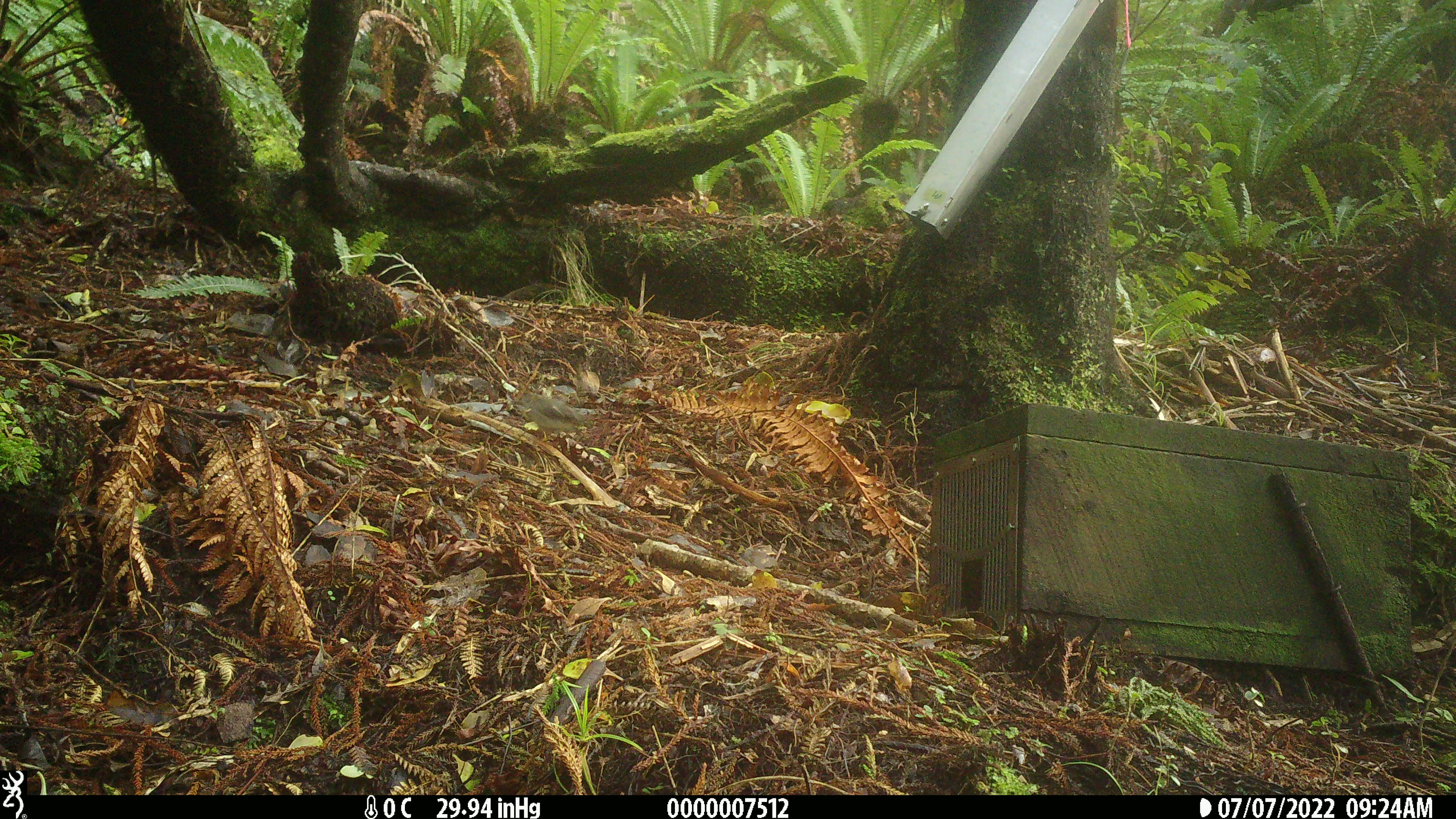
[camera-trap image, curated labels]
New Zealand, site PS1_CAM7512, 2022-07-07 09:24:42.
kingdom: Animalia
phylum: Chordata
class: Aves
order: Passeriformes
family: Petroicidae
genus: Petroica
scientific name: Petroica macrocephala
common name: tomtit